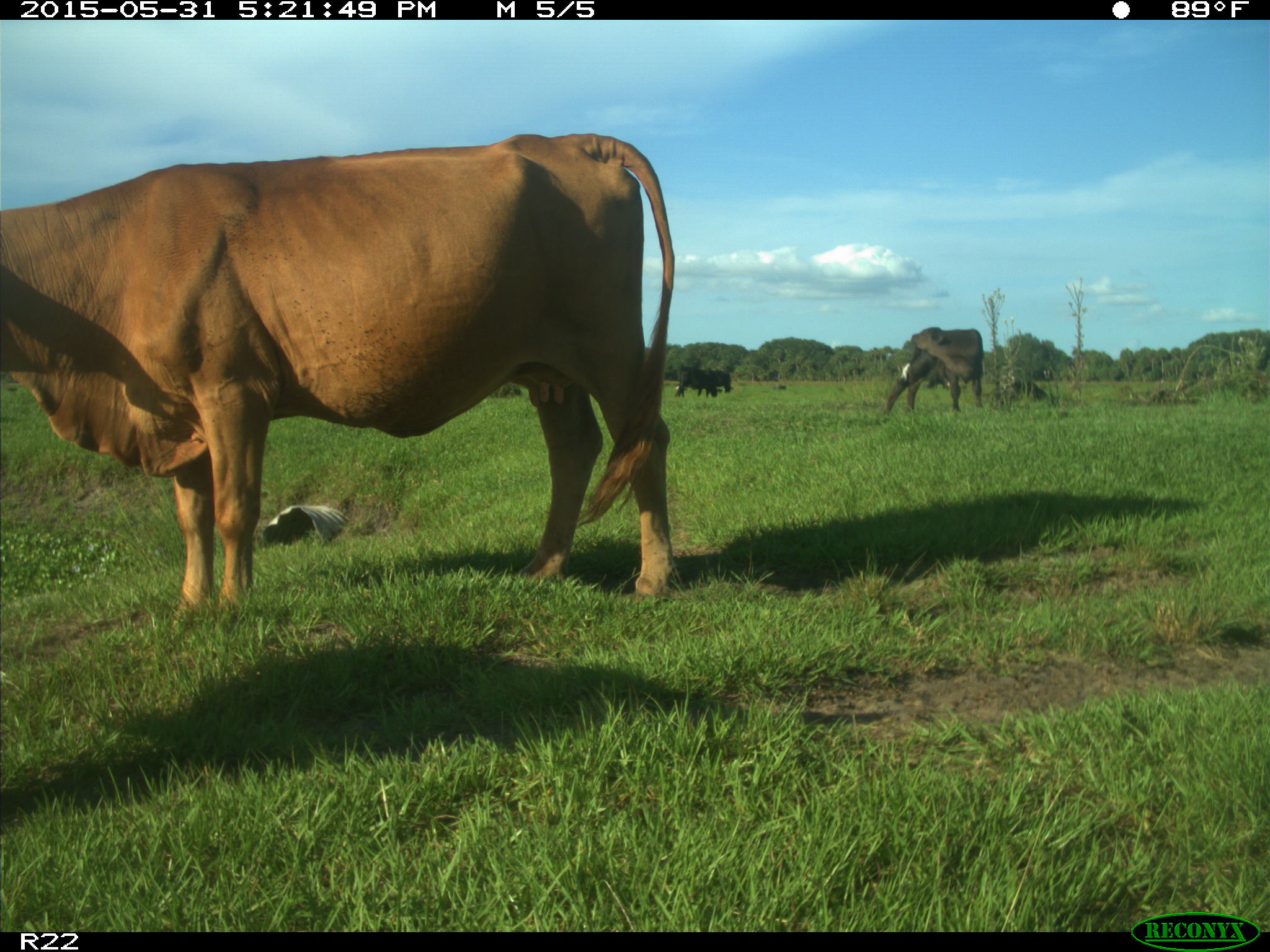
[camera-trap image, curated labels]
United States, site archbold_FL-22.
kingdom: Animalia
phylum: Chordata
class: Mammalia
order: Artiodactyla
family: Bovidae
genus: Bos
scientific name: Bos taurus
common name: domestic cow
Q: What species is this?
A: Bos taurus (domestic cow).